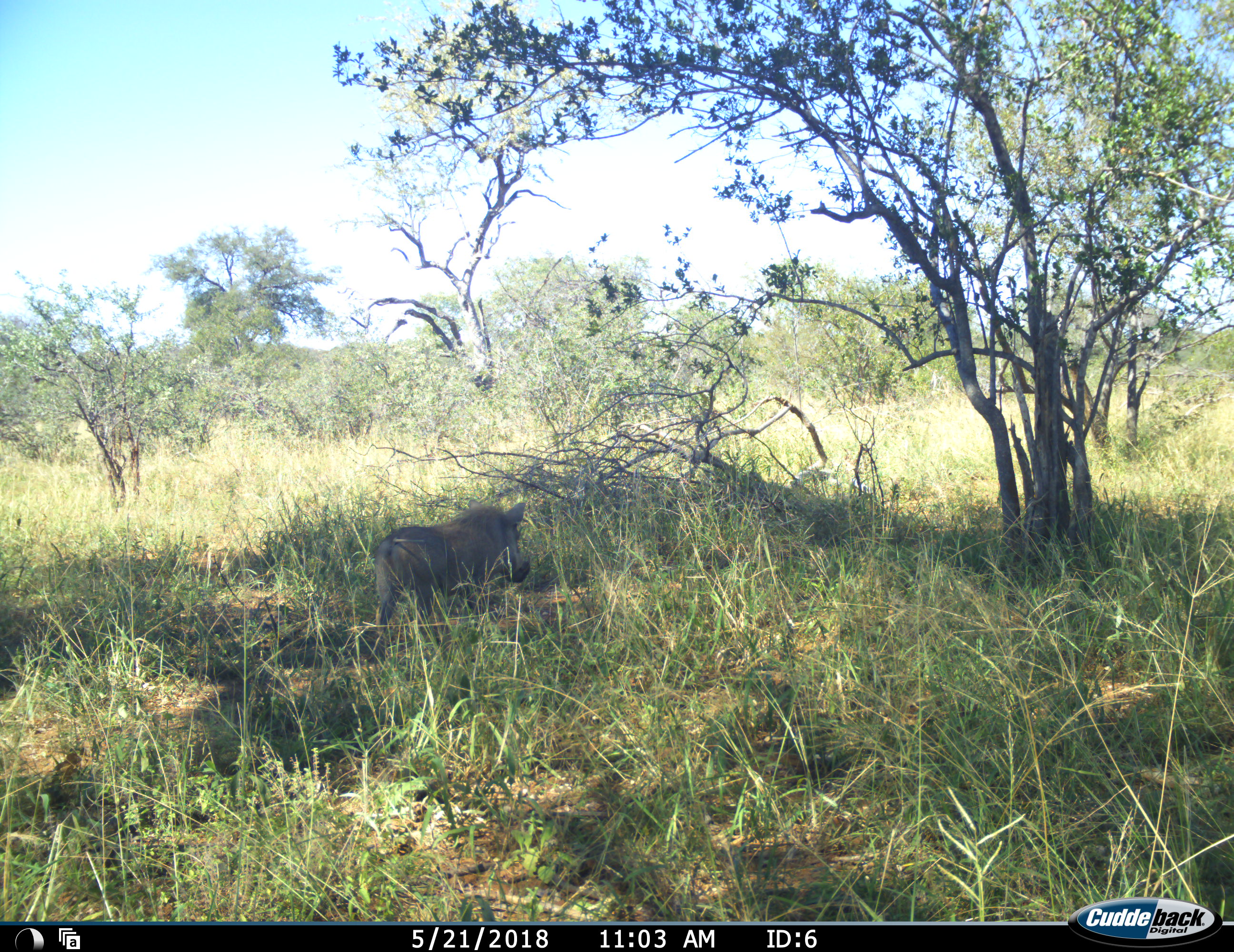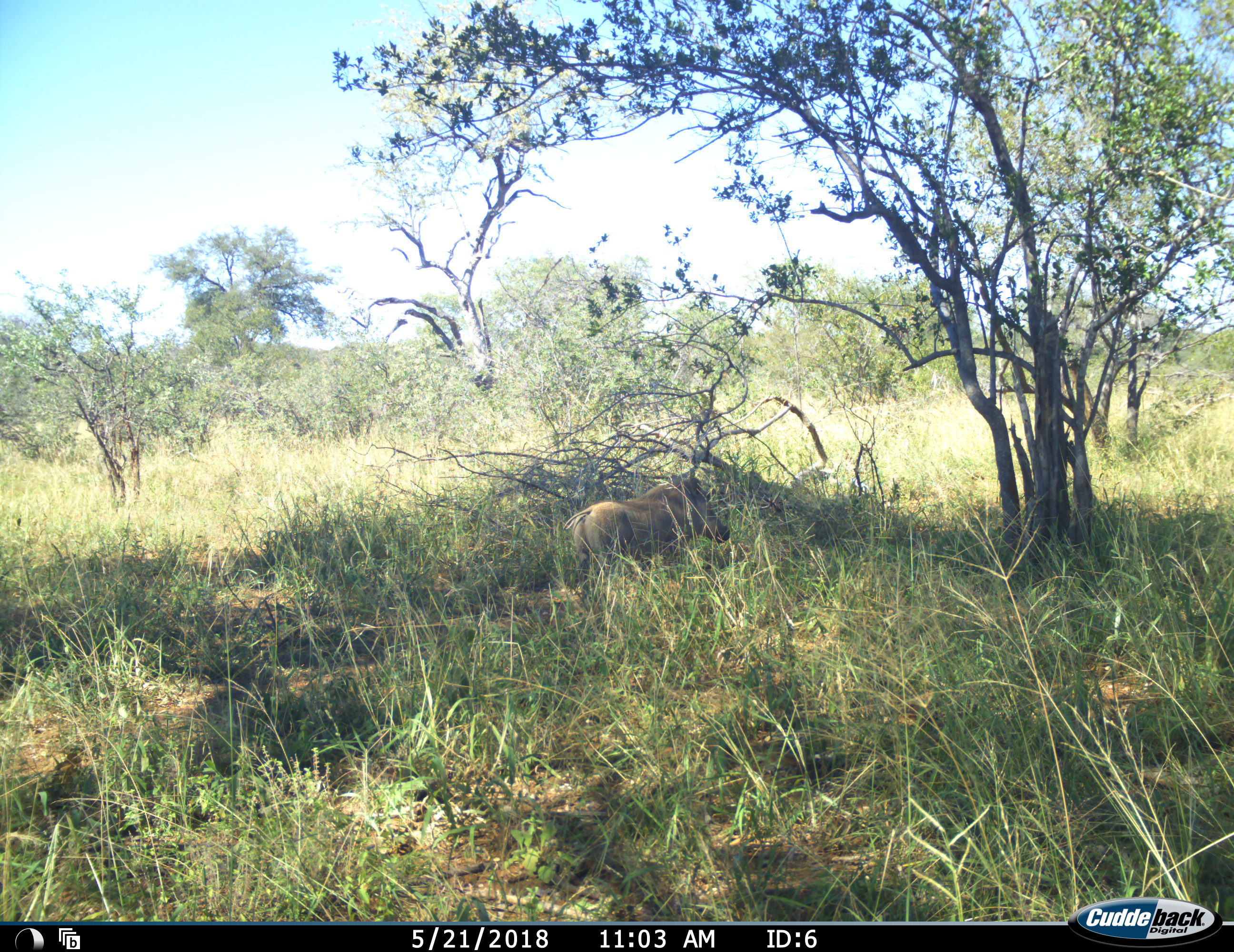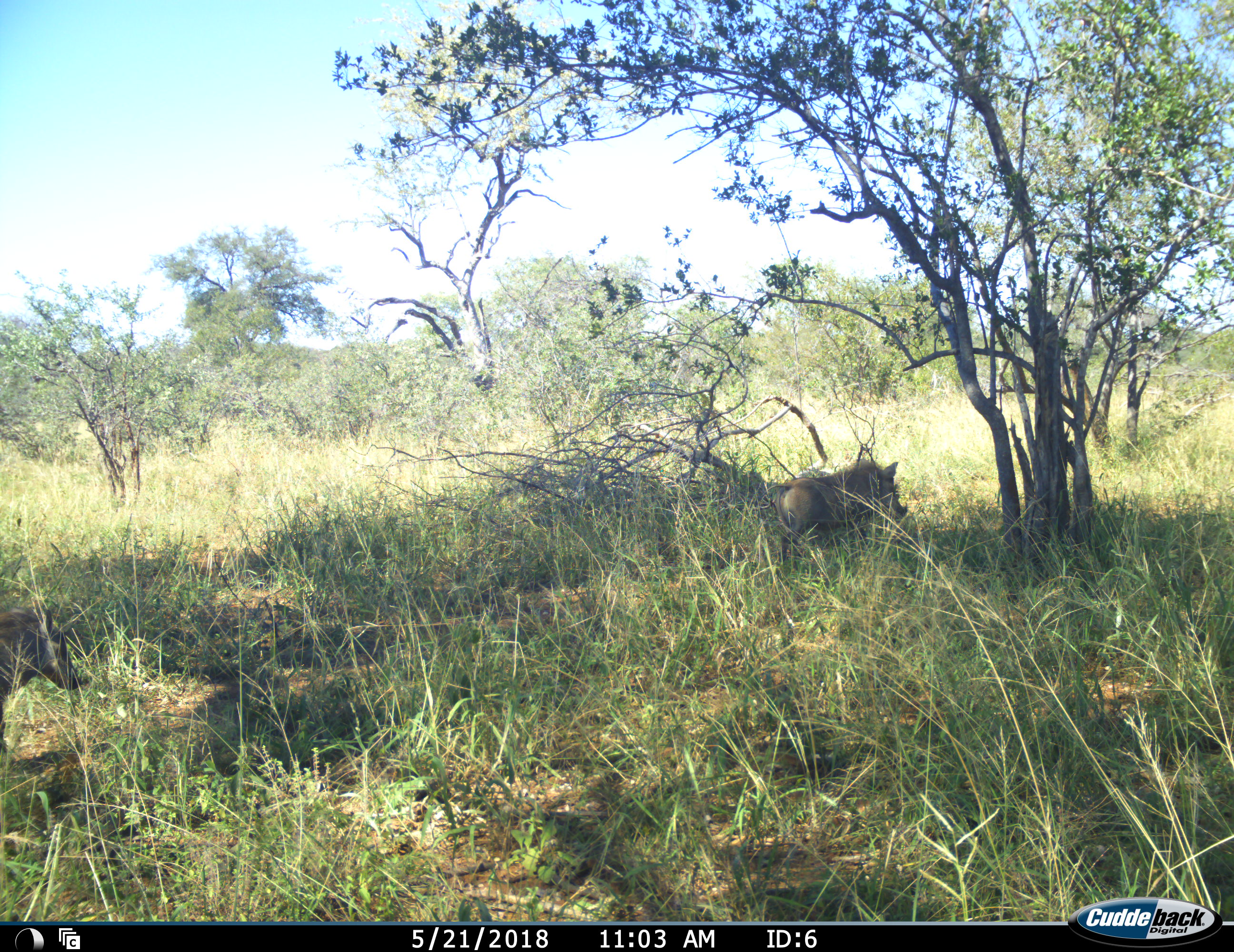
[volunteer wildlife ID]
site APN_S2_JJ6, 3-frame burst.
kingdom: Animalia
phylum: Chordata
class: Mammalia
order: Artiodactyla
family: Suidae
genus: Phacochoerus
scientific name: Phacochoerus africanus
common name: warthog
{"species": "warthog (Phacochoerus africanus)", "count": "1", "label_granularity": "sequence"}